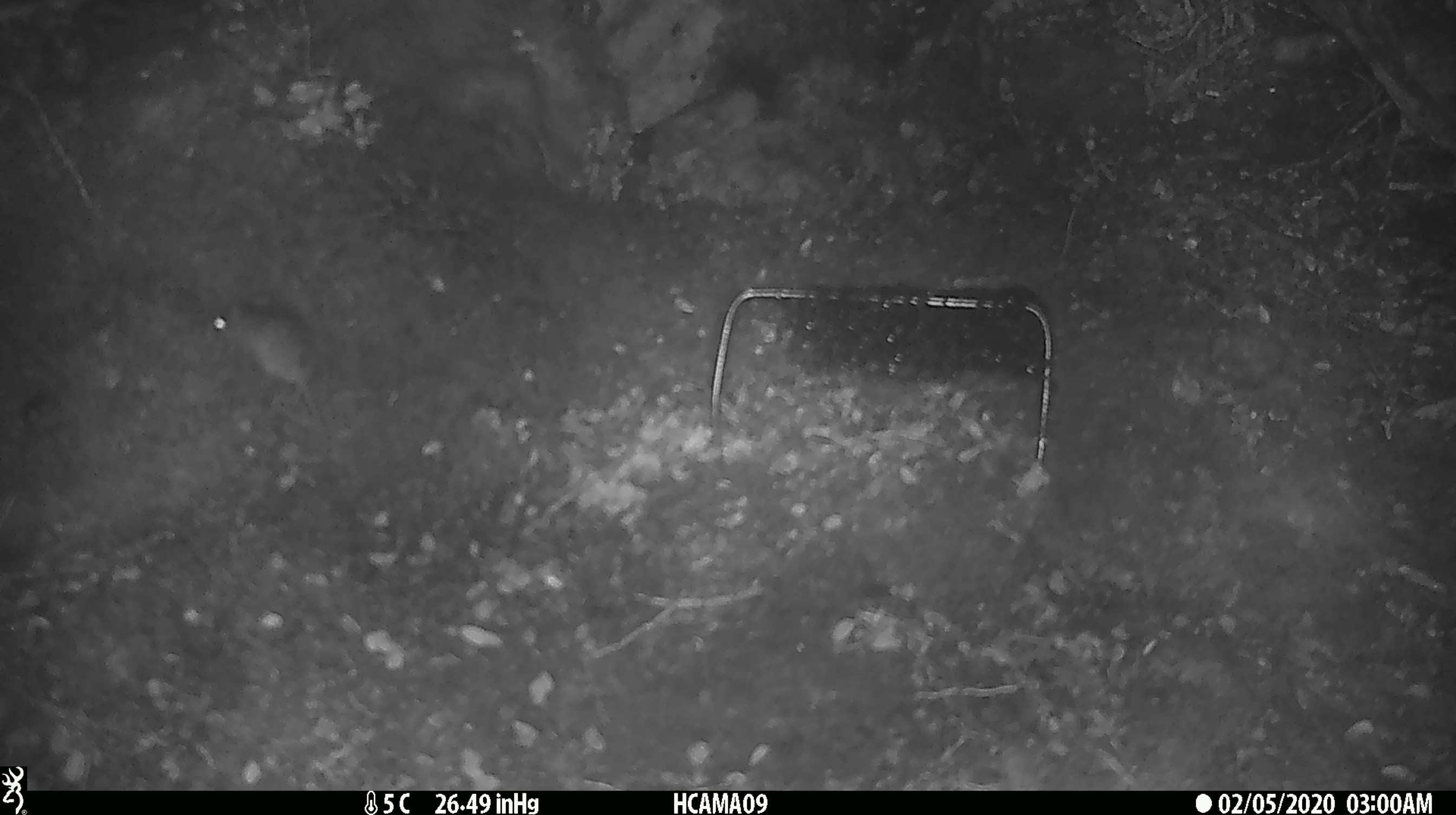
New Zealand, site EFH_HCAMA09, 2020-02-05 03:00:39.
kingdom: Animalia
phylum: Chordata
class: Mammalia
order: Rodentia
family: Muridae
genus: Mus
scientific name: Mus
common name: mouse